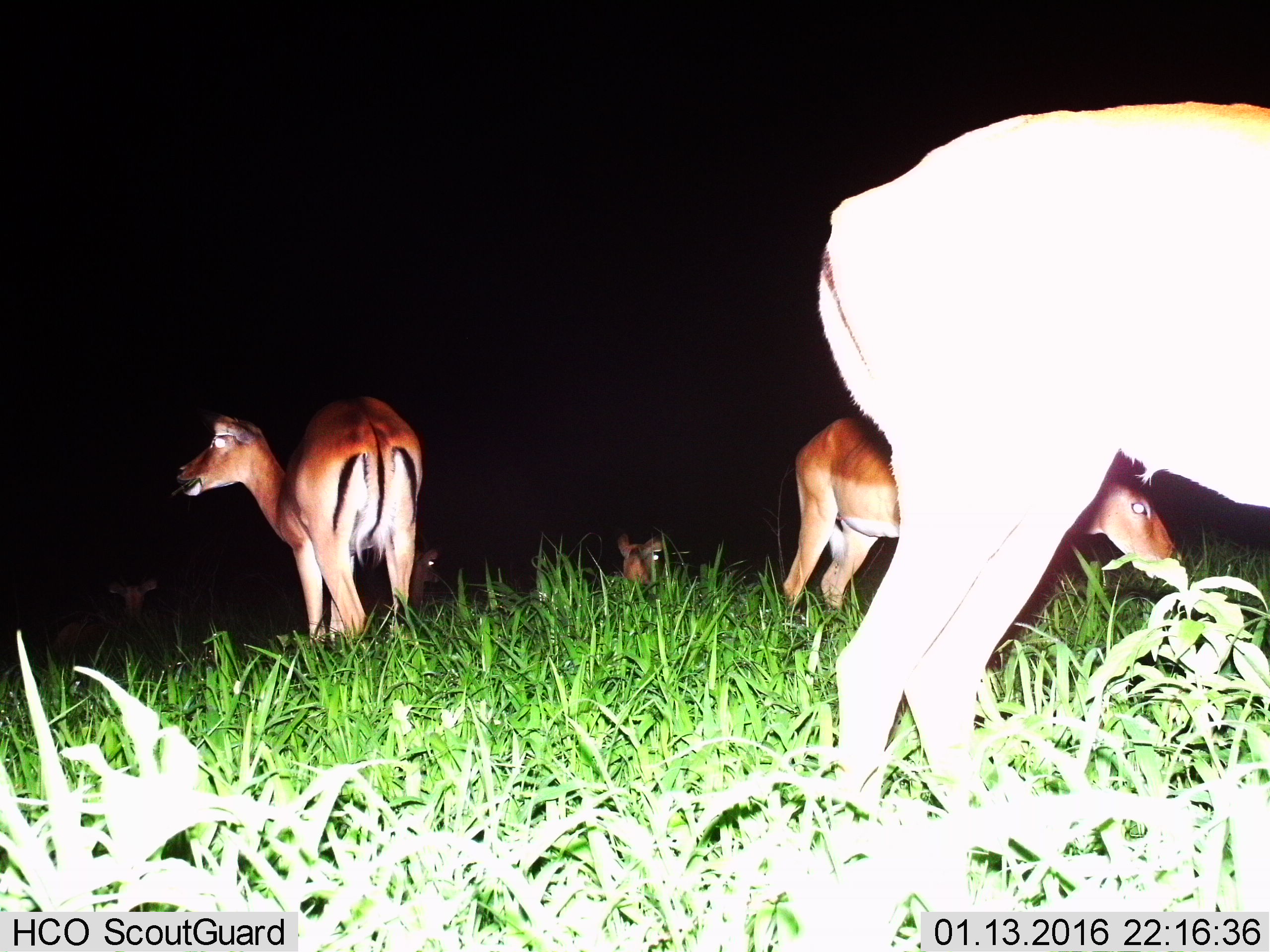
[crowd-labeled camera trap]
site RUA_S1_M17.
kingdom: Animalia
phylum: Chordata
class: Mammalia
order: Artiodactyla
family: Bovidae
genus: Aepyceros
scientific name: Aepyceros melampus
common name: impala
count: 6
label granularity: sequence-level